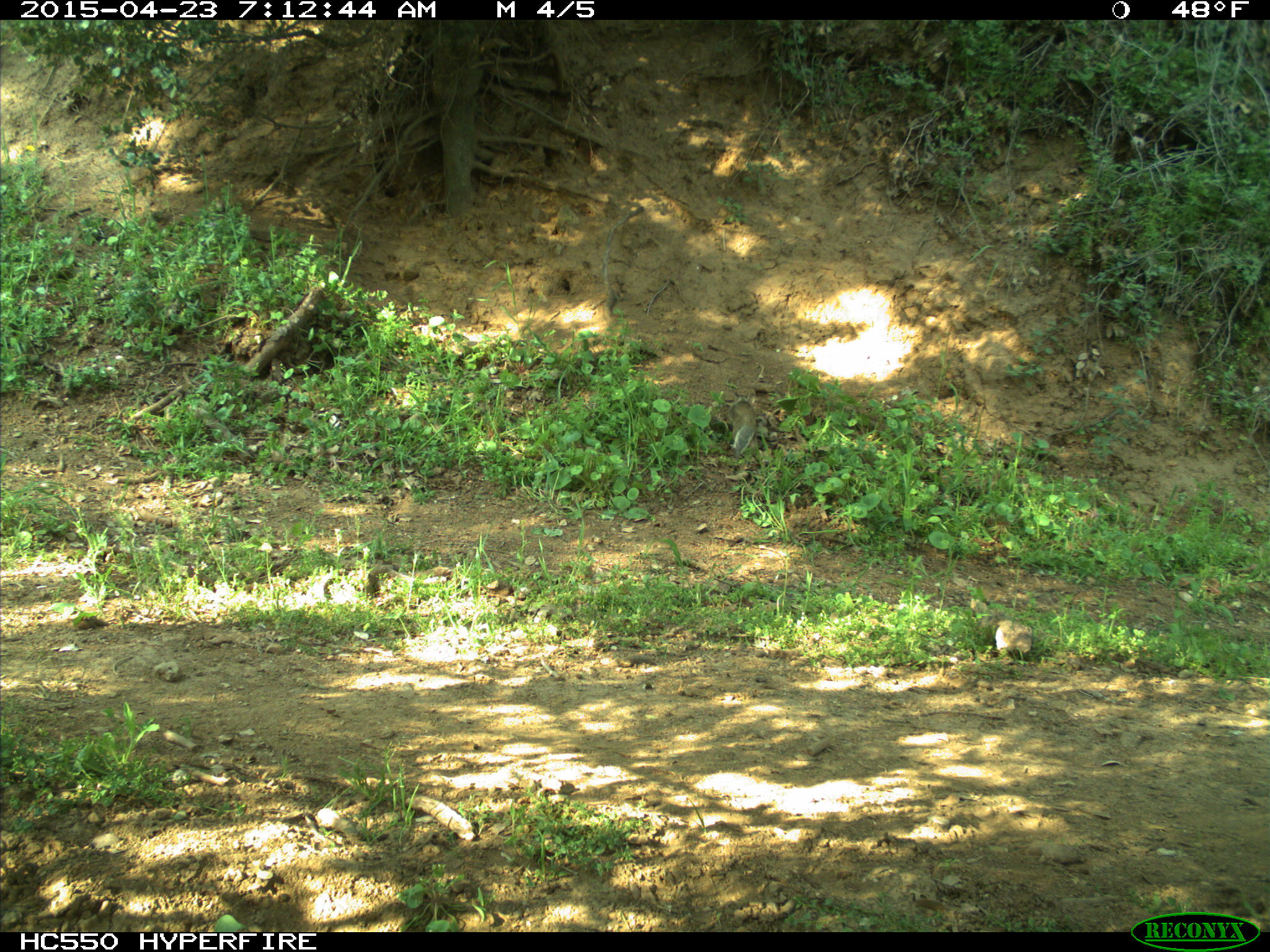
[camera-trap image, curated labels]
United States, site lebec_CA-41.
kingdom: Animalia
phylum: Chordata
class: Mammalia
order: Rodentia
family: Sciuridae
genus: Otospermophilus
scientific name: Otospermophilus beecheyi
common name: california ground squirrel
Otospermophilus beecheyi (california ground squirrel).